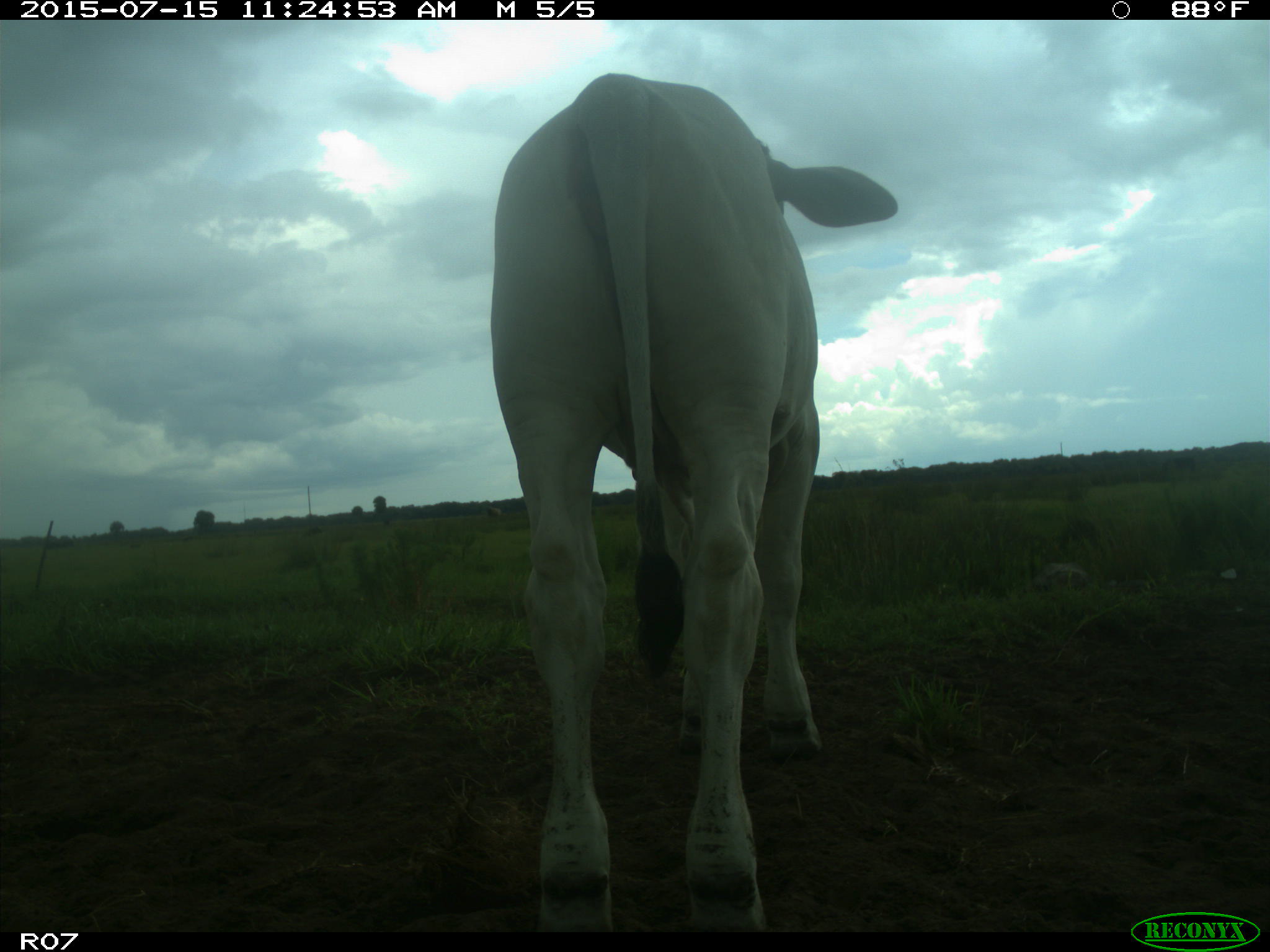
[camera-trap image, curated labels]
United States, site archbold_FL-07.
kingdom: Animalia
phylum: Chordata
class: Mammalia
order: Artiodactyla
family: Bovidae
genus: Bos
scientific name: Bos taurus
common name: domestic cow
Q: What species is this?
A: Bos taurus (domestic cow).